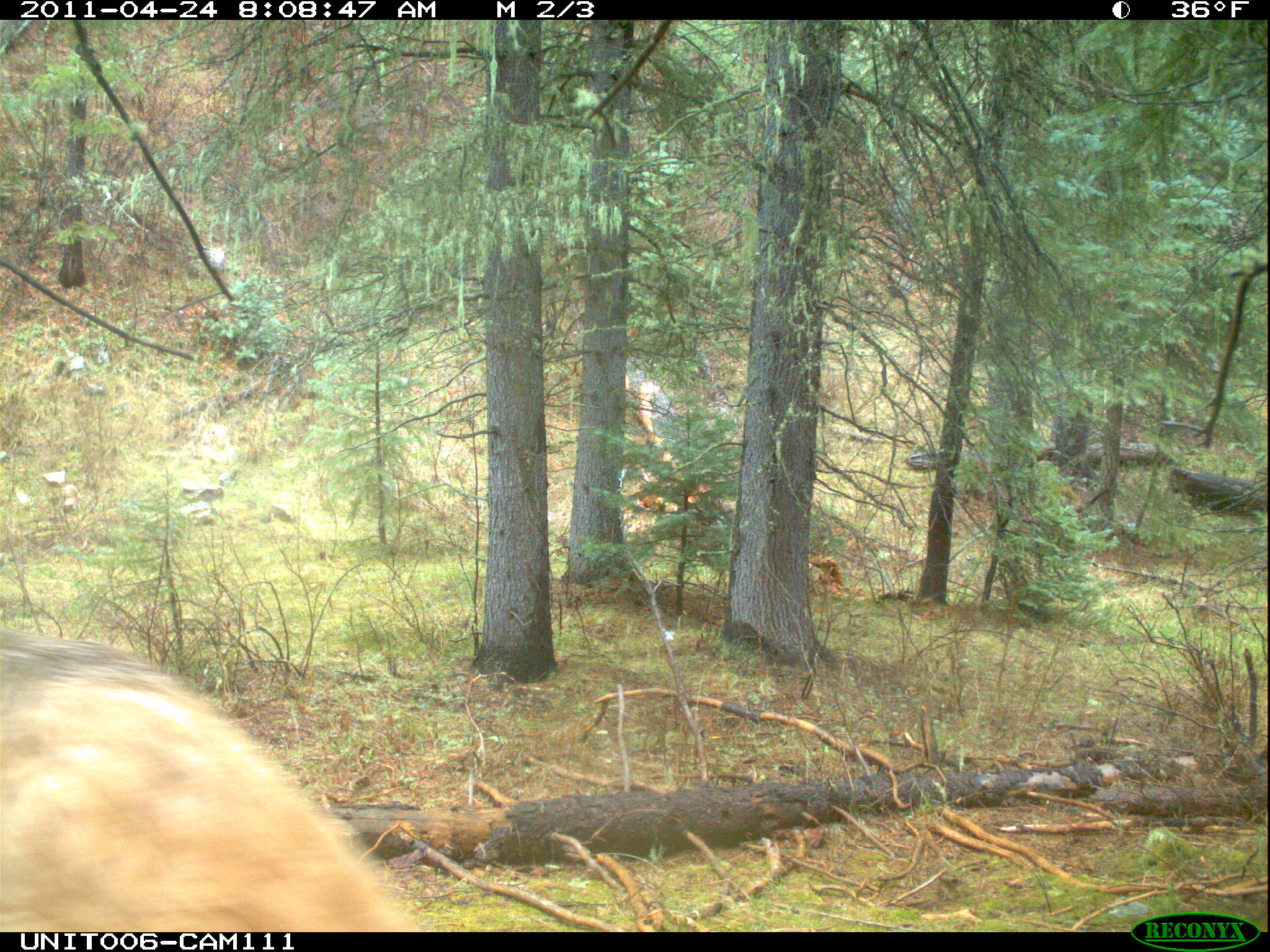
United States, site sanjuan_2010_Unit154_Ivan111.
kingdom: Animalia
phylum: Chordata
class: Mammalia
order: Artiodactyla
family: Cervidae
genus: Cervus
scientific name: Cervus elaphus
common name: red deer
Cervus elaphus (red deer).